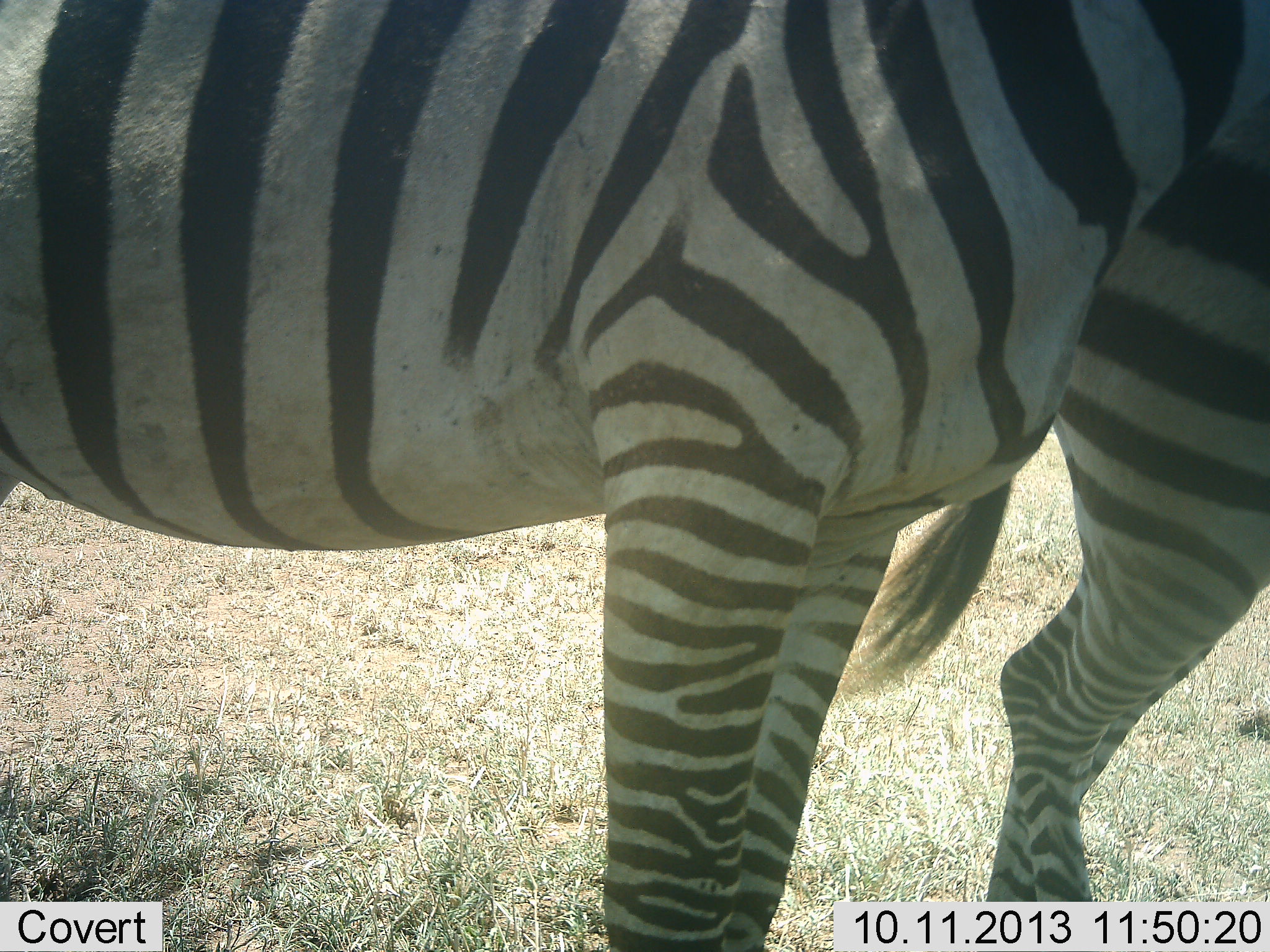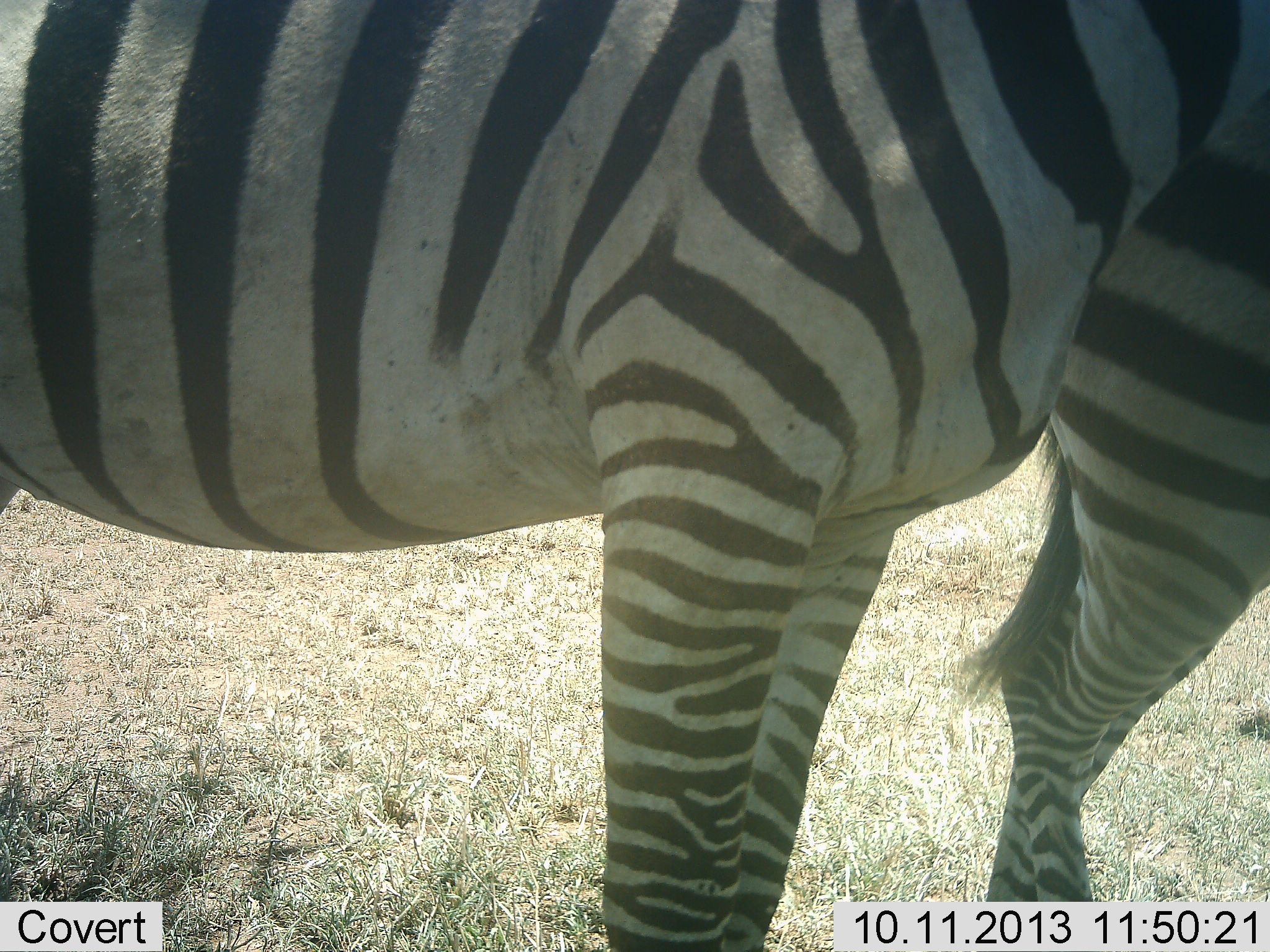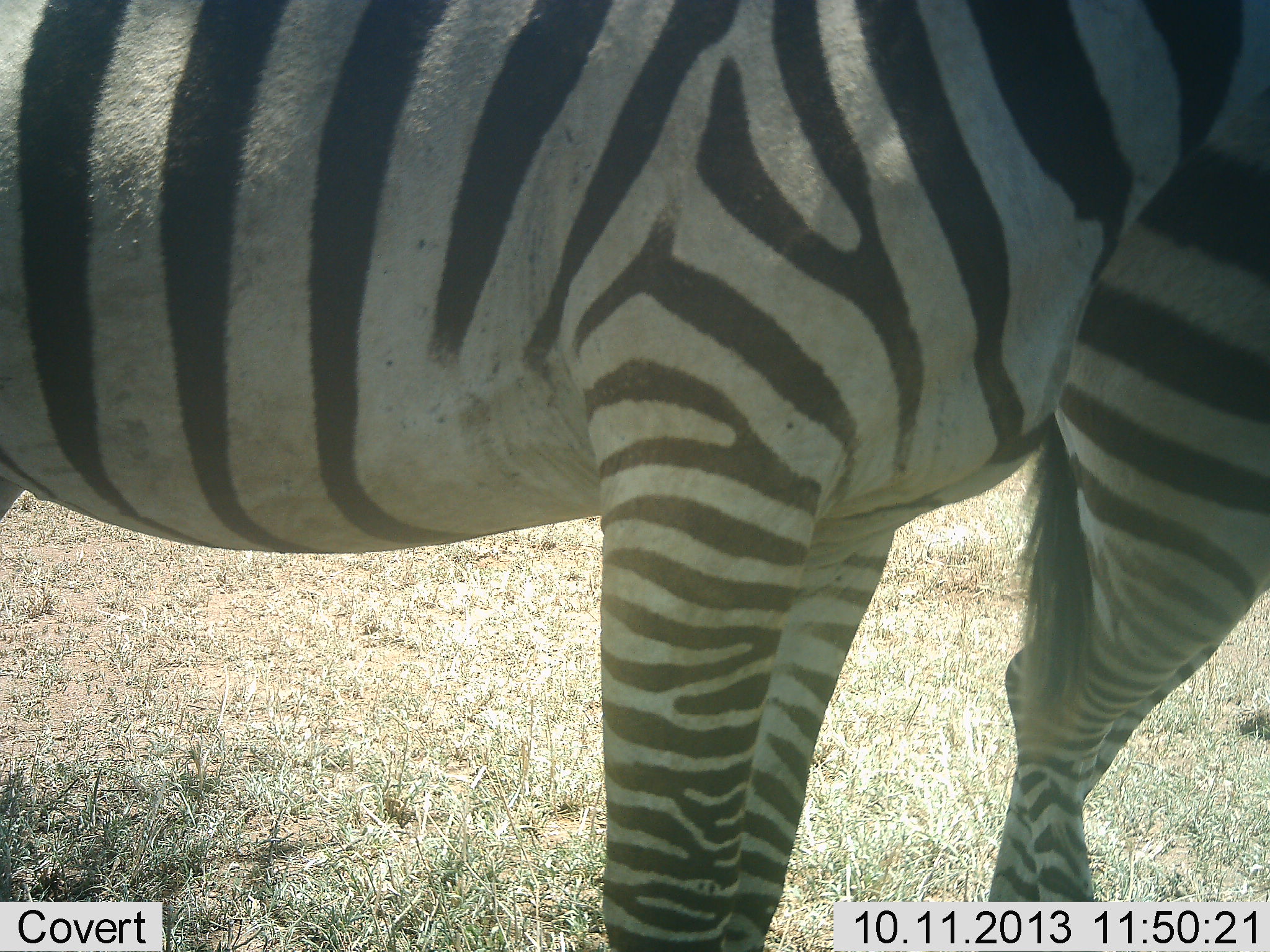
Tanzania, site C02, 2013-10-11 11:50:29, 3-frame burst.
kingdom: Animalia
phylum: Chordata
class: Mammalia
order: Perissodactyla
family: Equidae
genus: Equus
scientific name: Equus quagga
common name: plains zebra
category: zebra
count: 2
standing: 100%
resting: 0%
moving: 0%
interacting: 0%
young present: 0%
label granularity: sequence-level